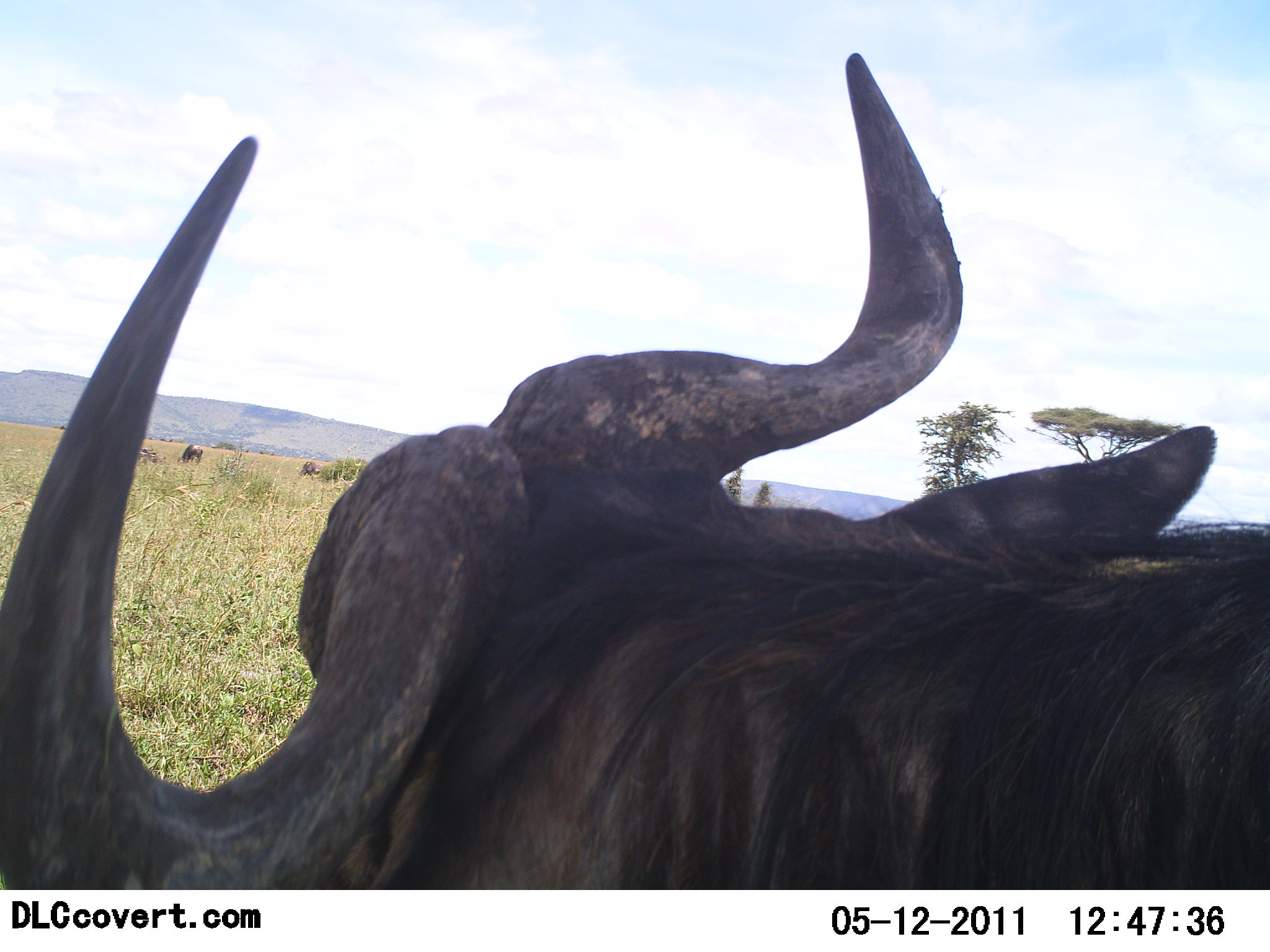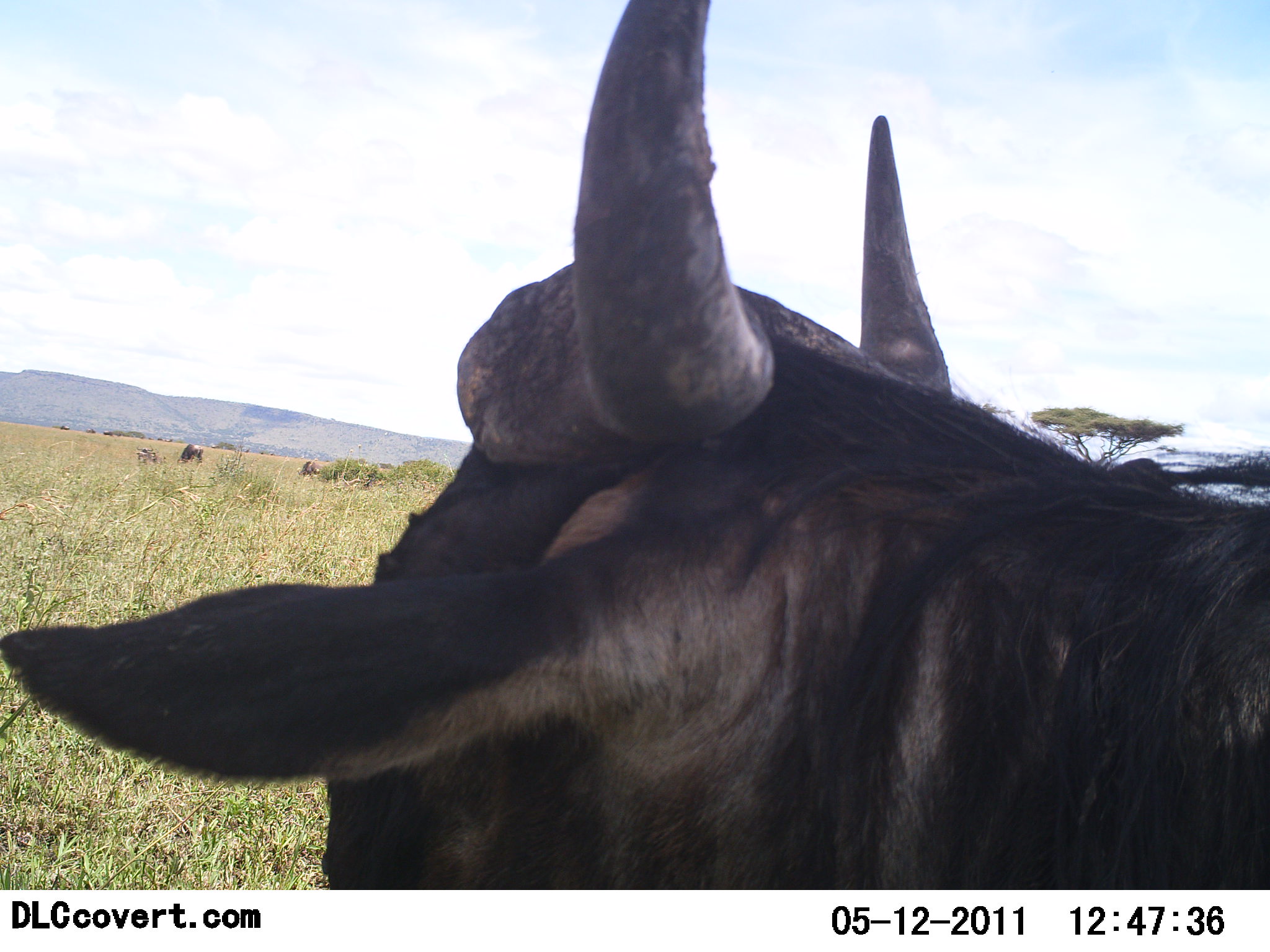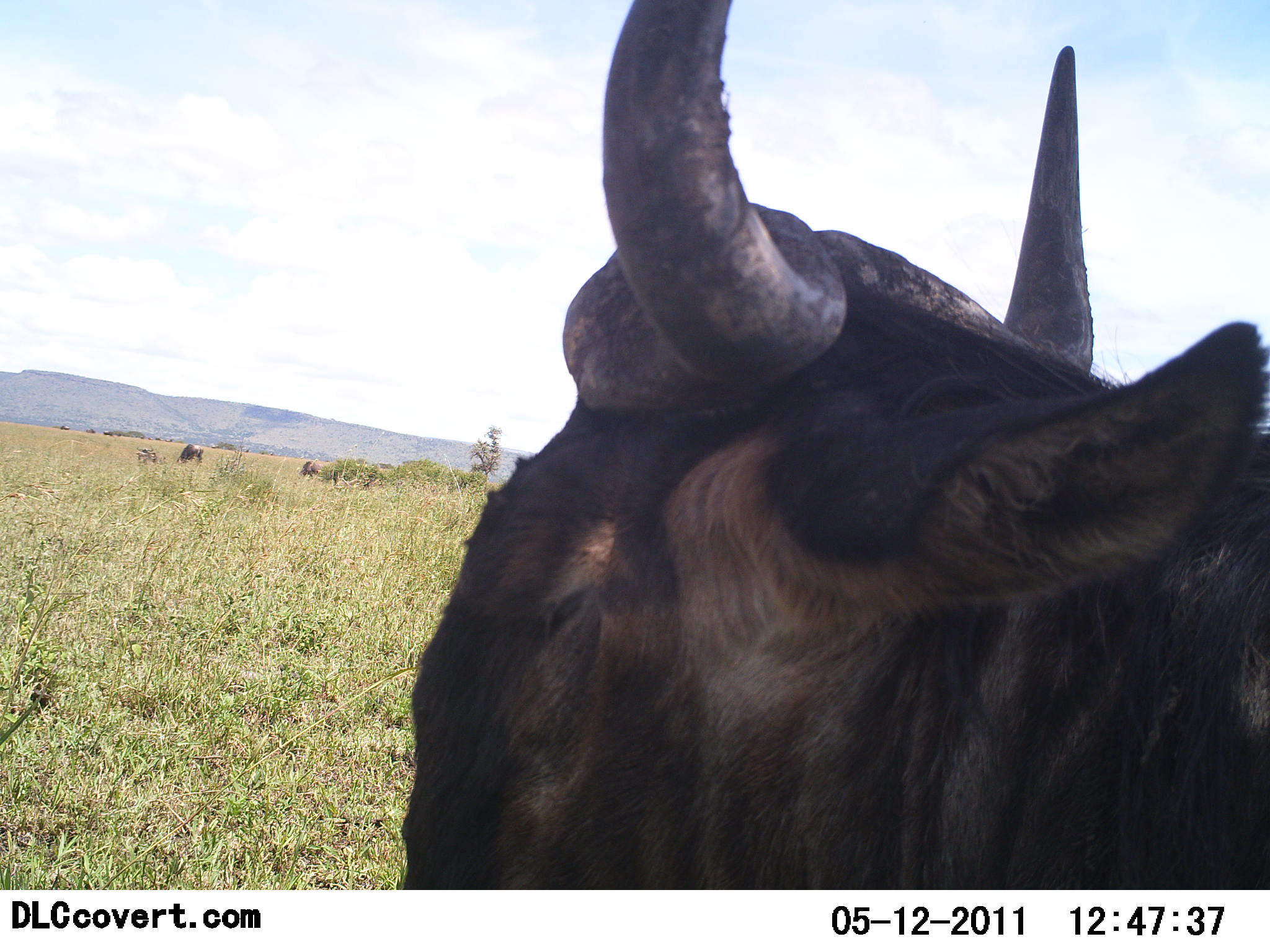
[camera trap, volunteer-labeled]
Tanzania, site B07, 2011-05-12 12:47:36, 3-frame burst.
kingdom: Animalia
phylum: Chordata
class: Mammalia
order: Artiodactyla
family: Bovidae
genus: Connochaetes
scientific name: Connochaetes taurinus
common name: blue wildebeest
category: wildebeest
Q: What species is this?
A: Wildebeest (blue wildebeest) (Connochaetes taurinus).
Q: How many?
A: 1.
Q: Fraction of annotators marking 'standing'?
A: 91%.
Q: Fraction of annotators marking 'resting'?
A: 0%.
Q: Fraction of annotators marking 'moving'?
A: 9%.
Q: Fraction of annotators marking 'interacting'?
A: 0%.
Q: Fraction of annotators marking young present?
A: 0%.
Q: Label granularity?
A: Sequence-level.